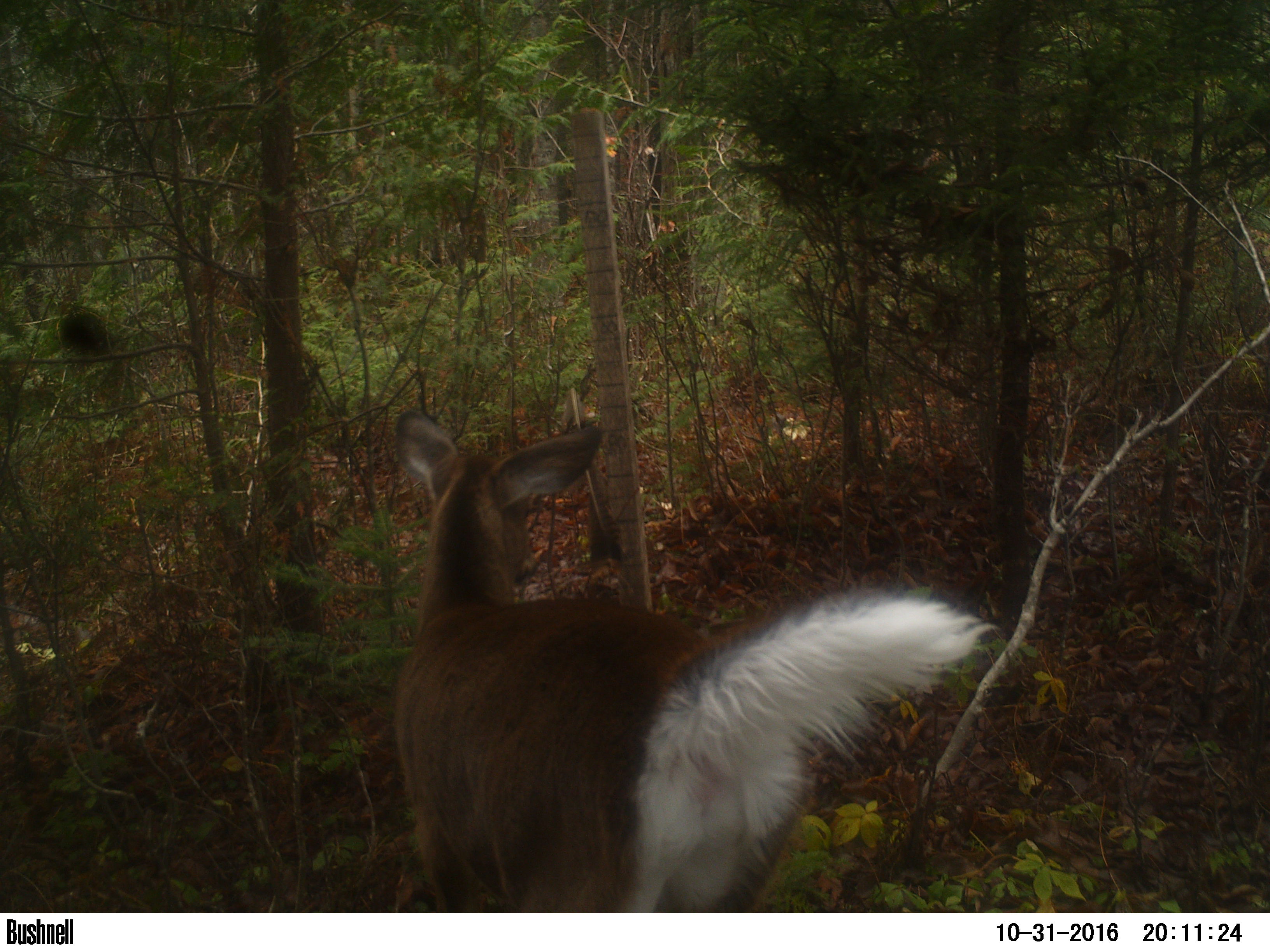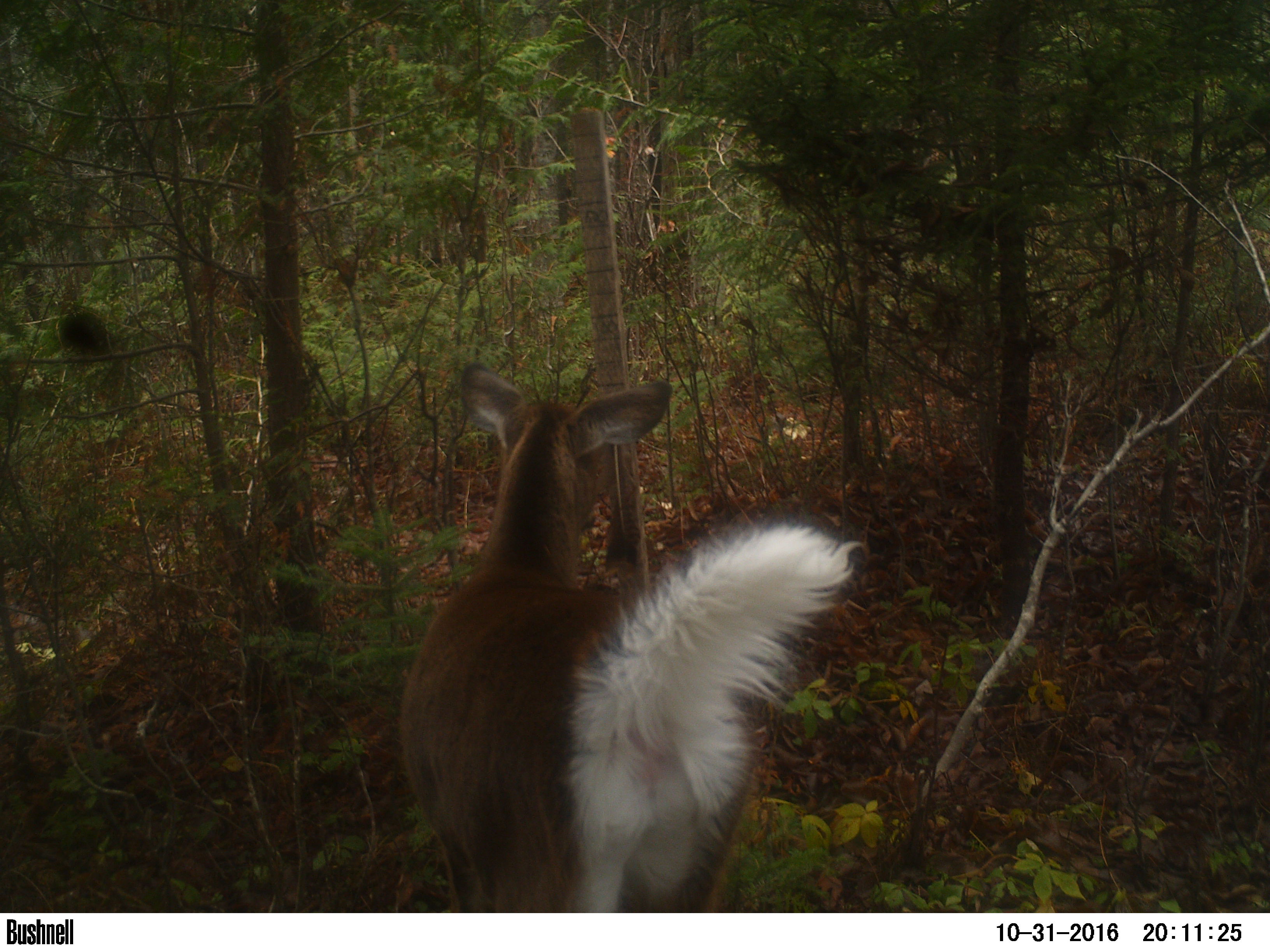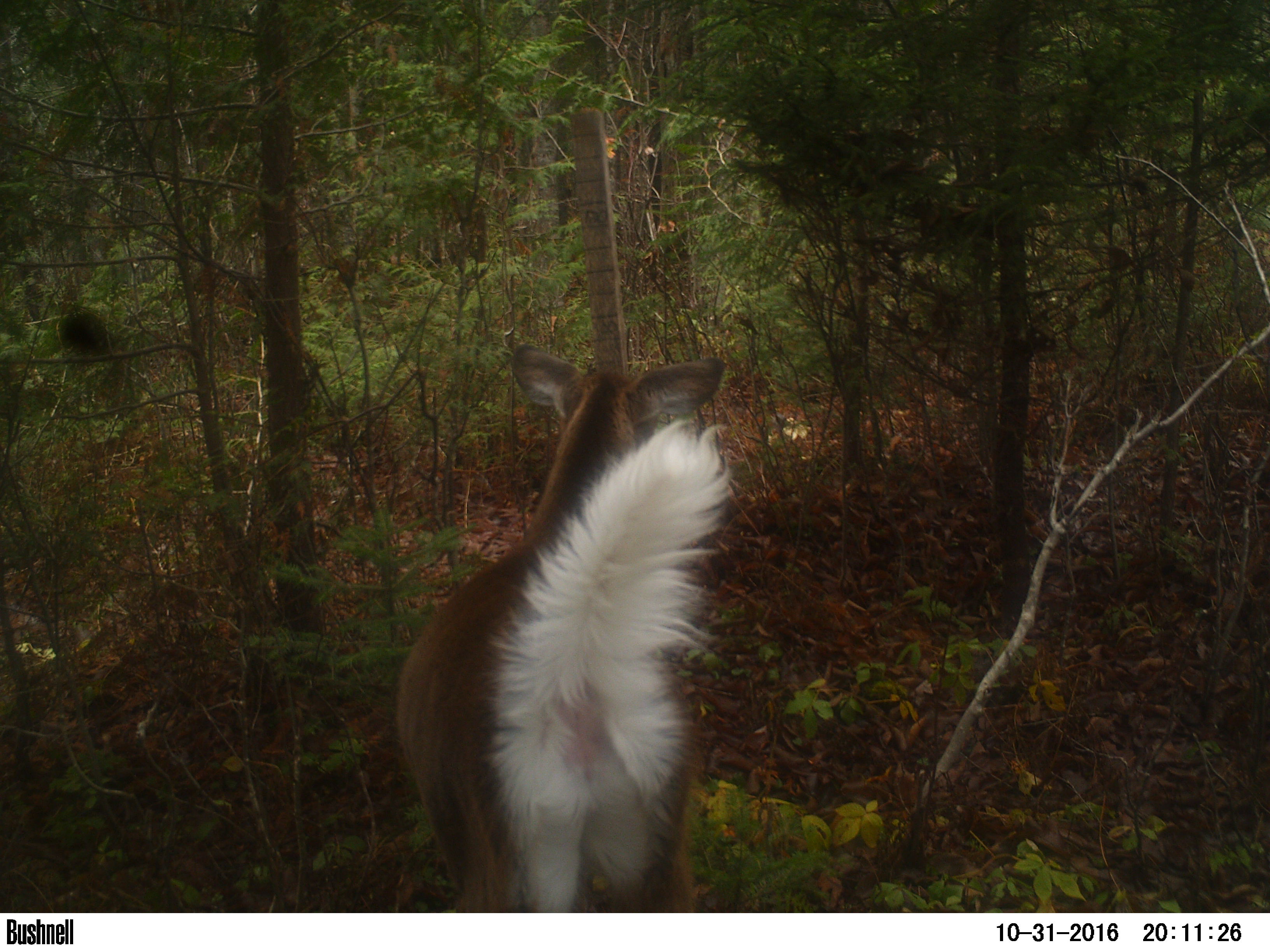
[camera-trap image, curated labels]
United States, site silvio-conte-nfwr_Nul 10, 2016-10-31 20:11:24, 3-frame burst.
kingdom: Animalia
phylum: Chordata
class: Mammalia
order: Artiodactyla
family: Cervidae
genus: Odocoileus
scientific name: Odocoileus virginianus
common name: white-tailed deer